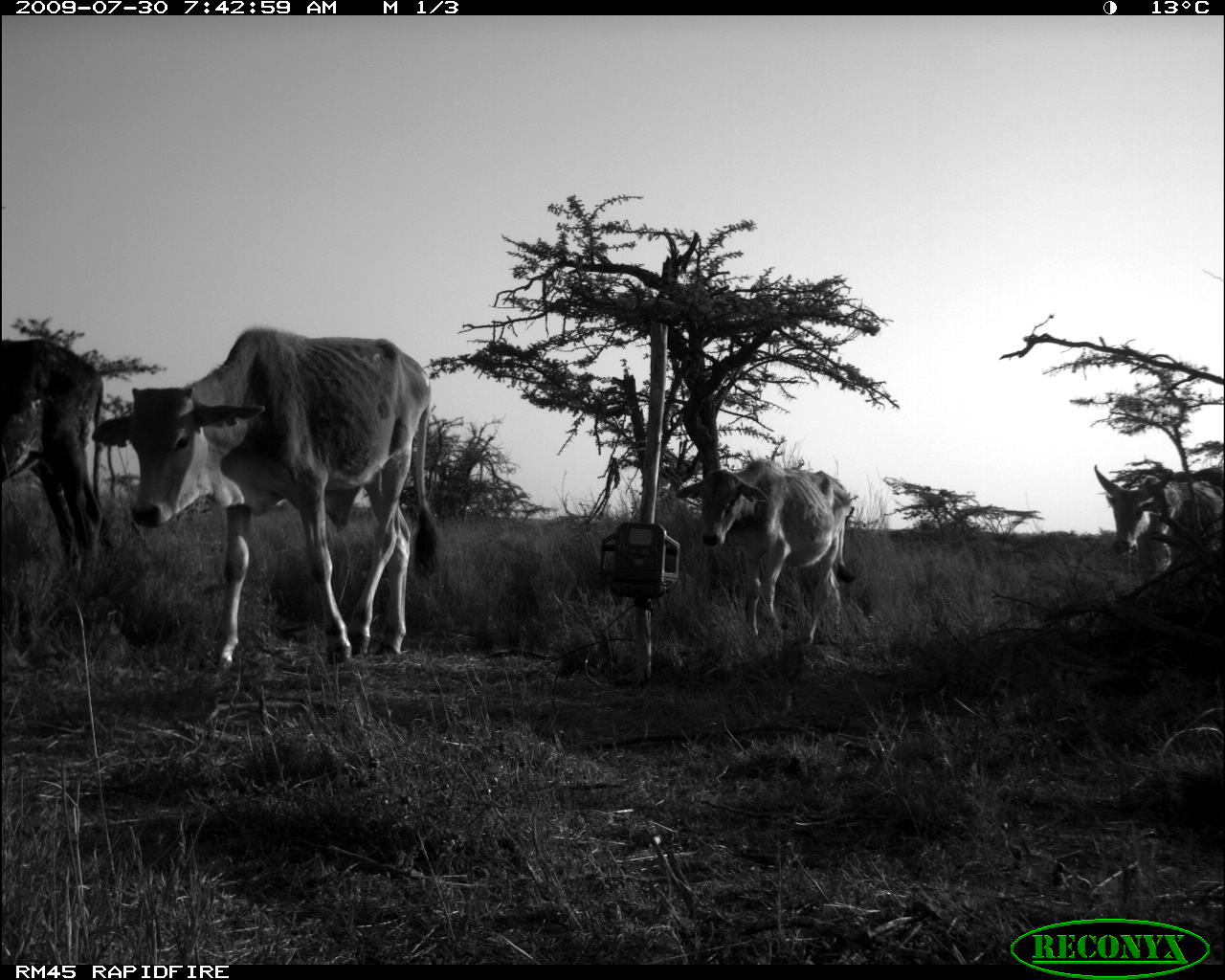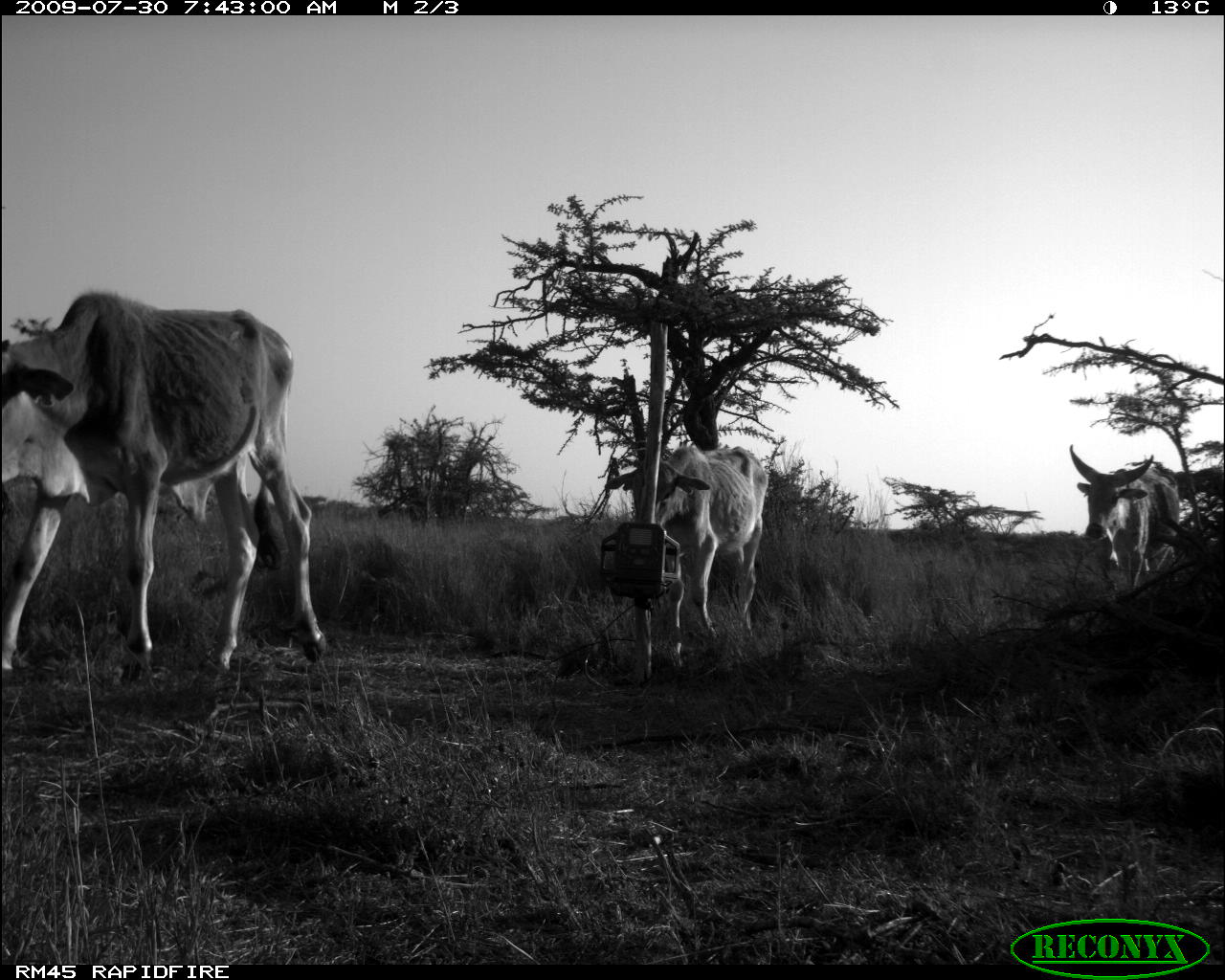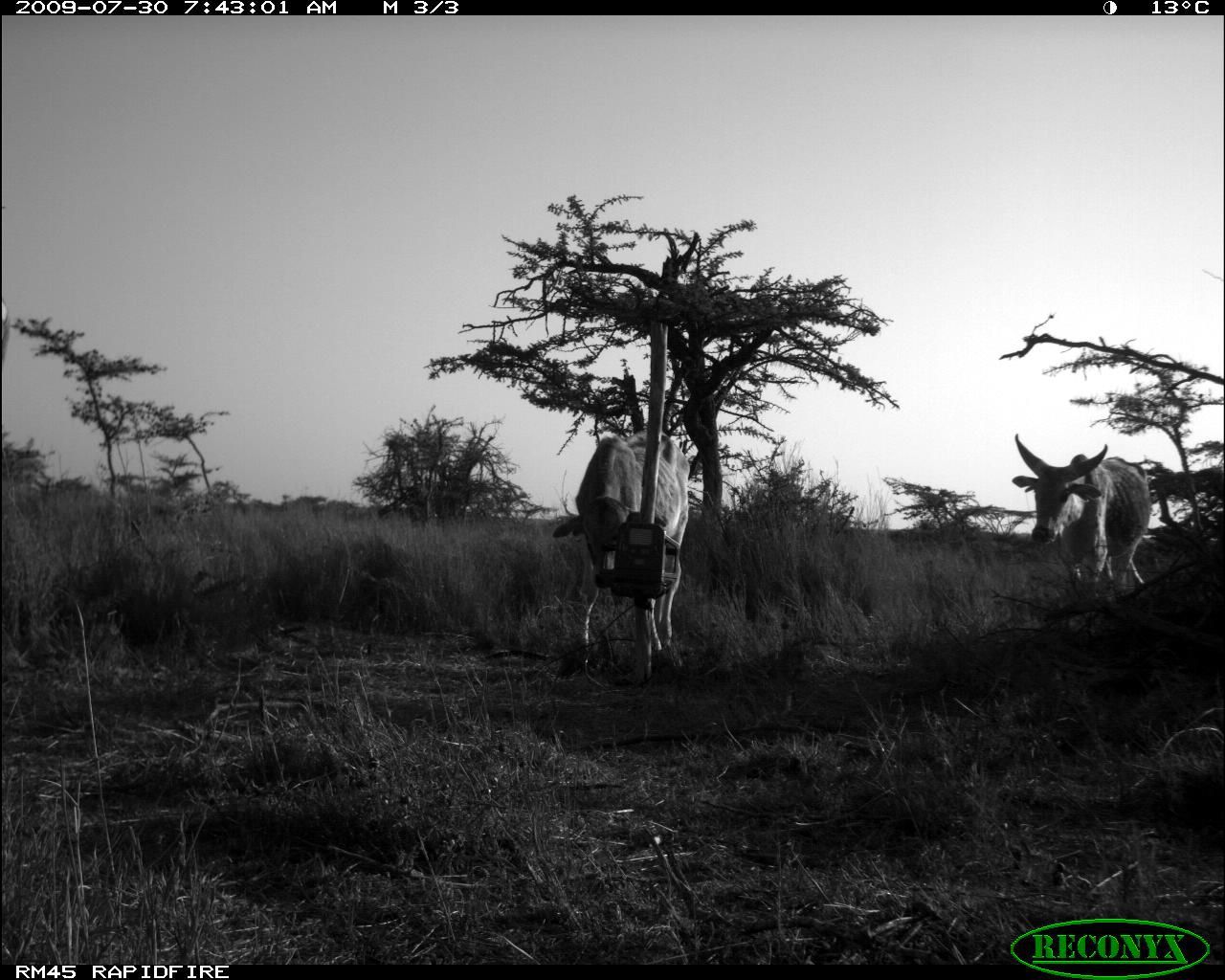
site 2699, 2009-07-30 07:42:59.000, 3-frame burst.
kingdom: Animalia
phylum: Chordata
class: Mammalia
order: Artiodactyla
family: Bovidae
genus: Bos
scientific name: Bos taurus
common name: domestic cattle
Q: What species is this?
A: Bos taurus (domestic cattle).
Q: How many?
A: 4.